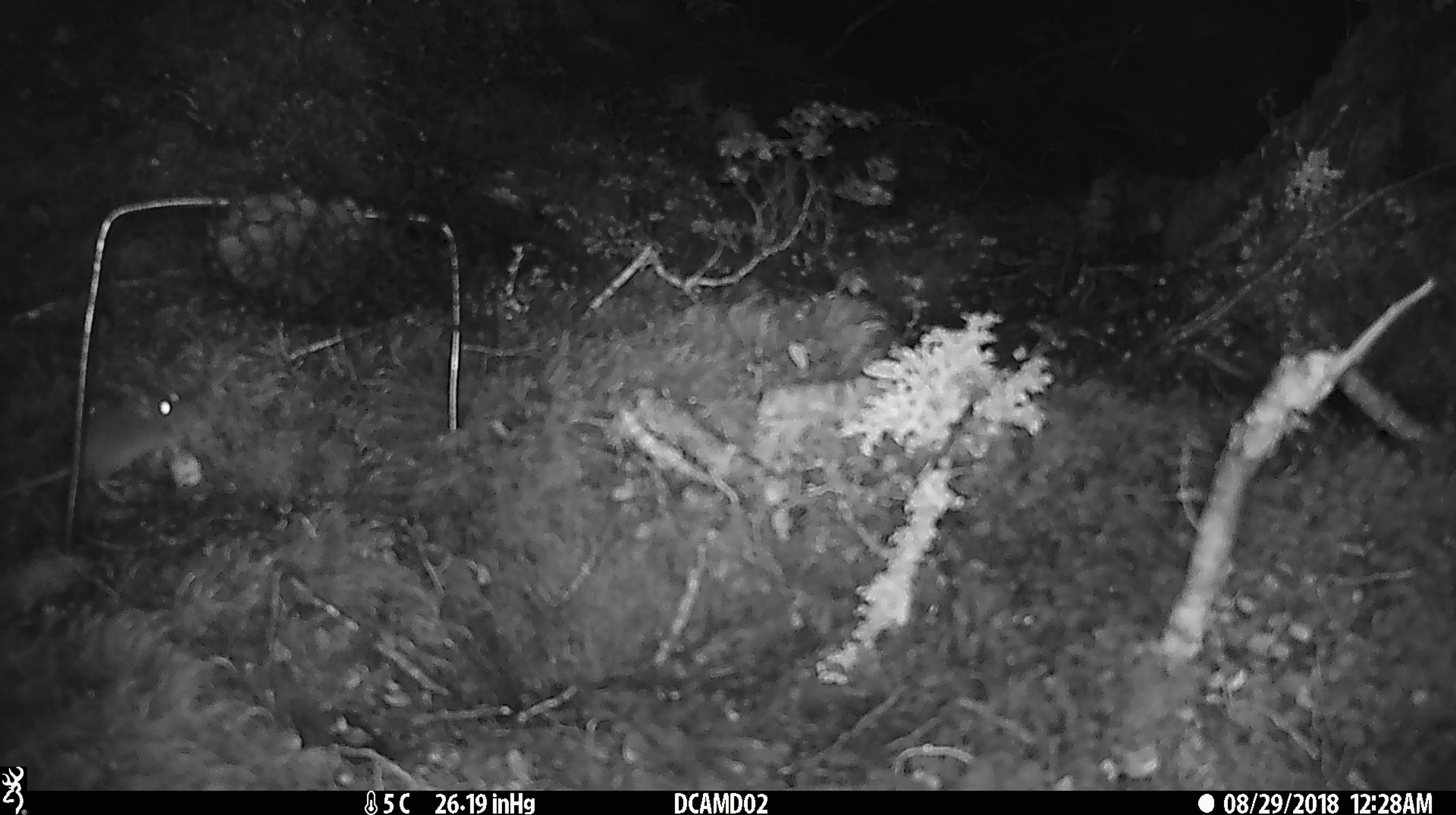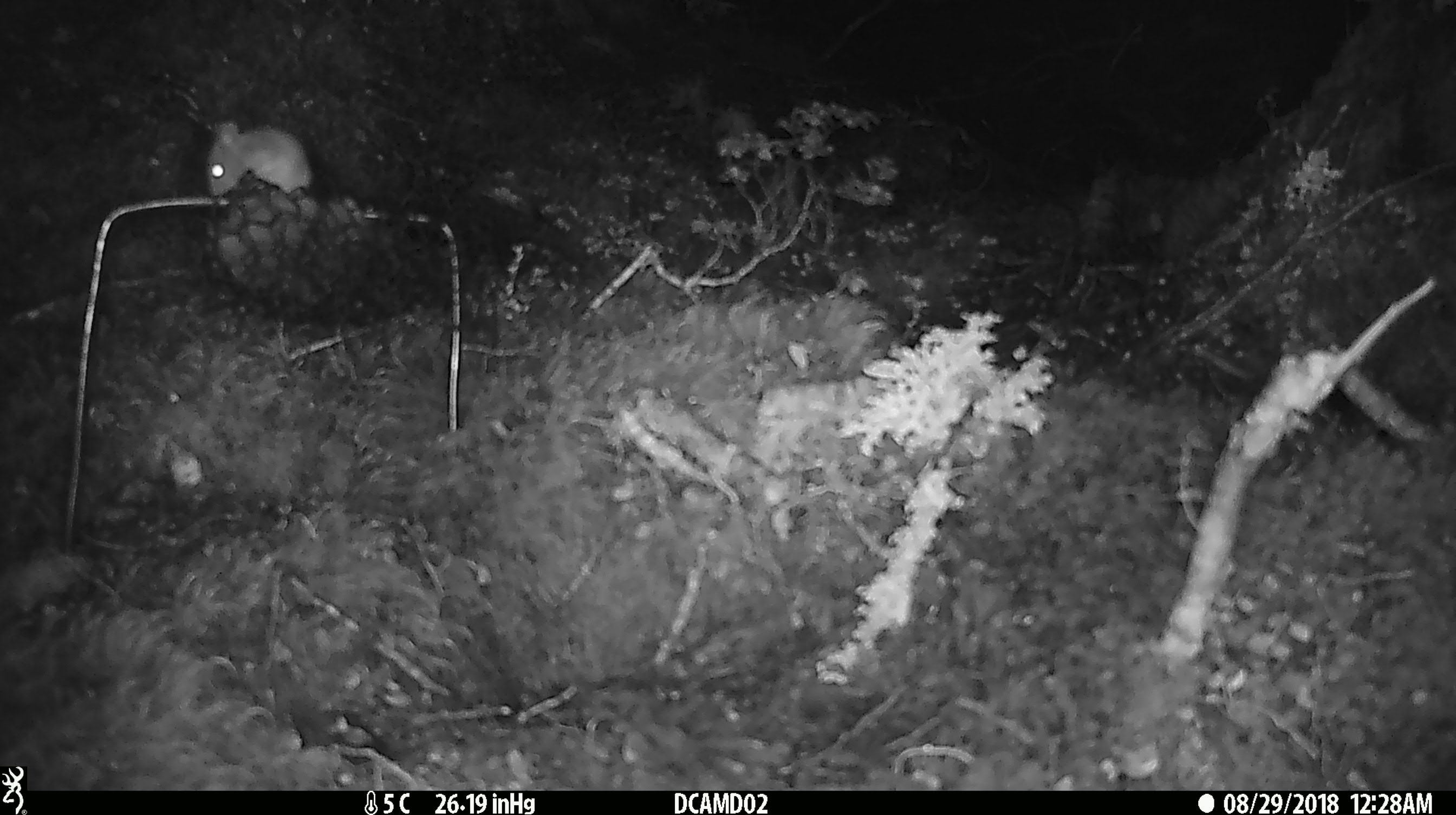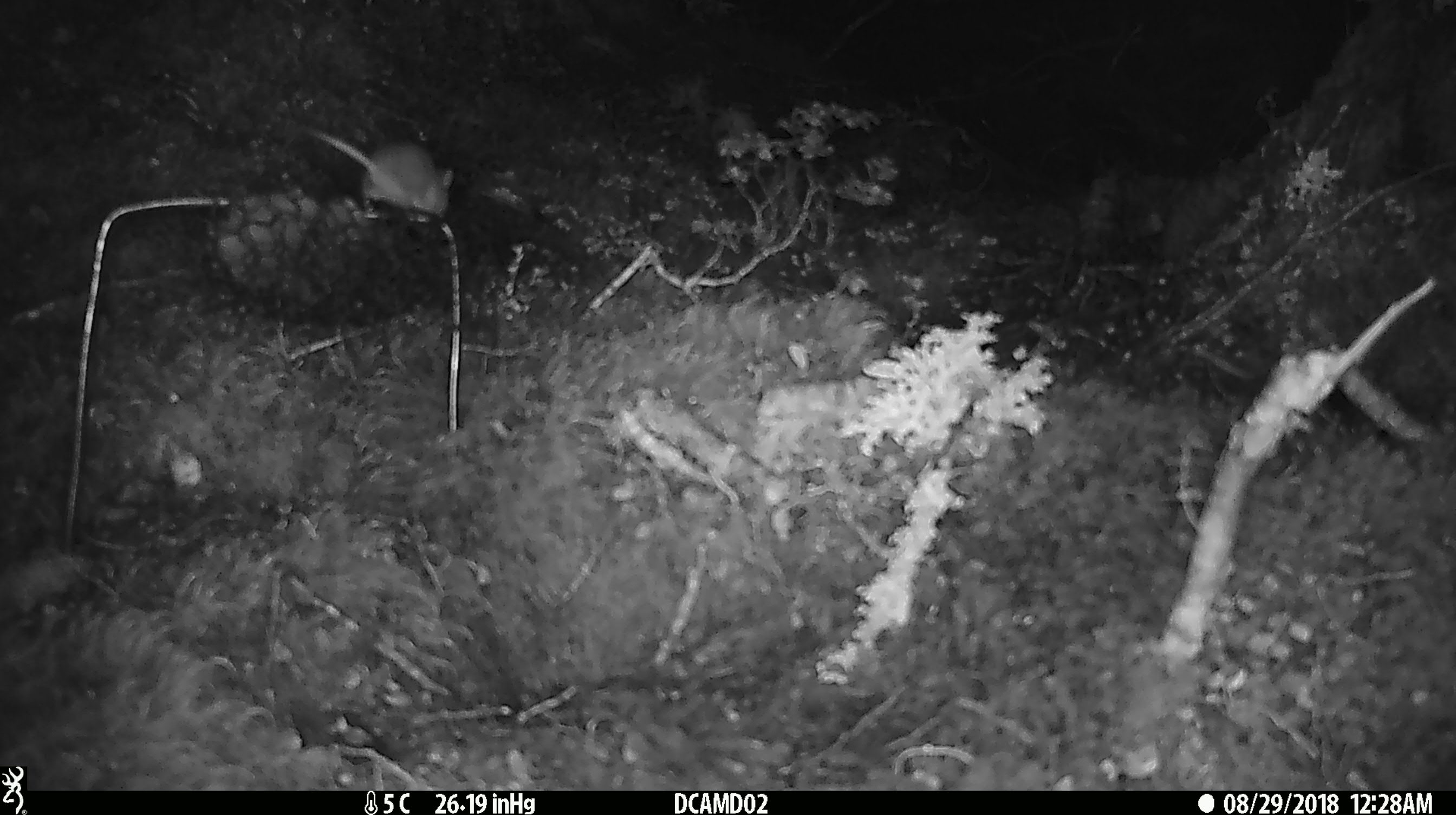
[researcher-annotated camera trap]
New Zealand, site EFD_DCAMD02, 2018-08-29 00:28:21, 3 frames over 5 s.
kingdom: Animalia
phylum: Chordata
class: Mammalia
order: Rodentia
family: Muridae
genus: Mus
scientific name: Mus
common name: mouse